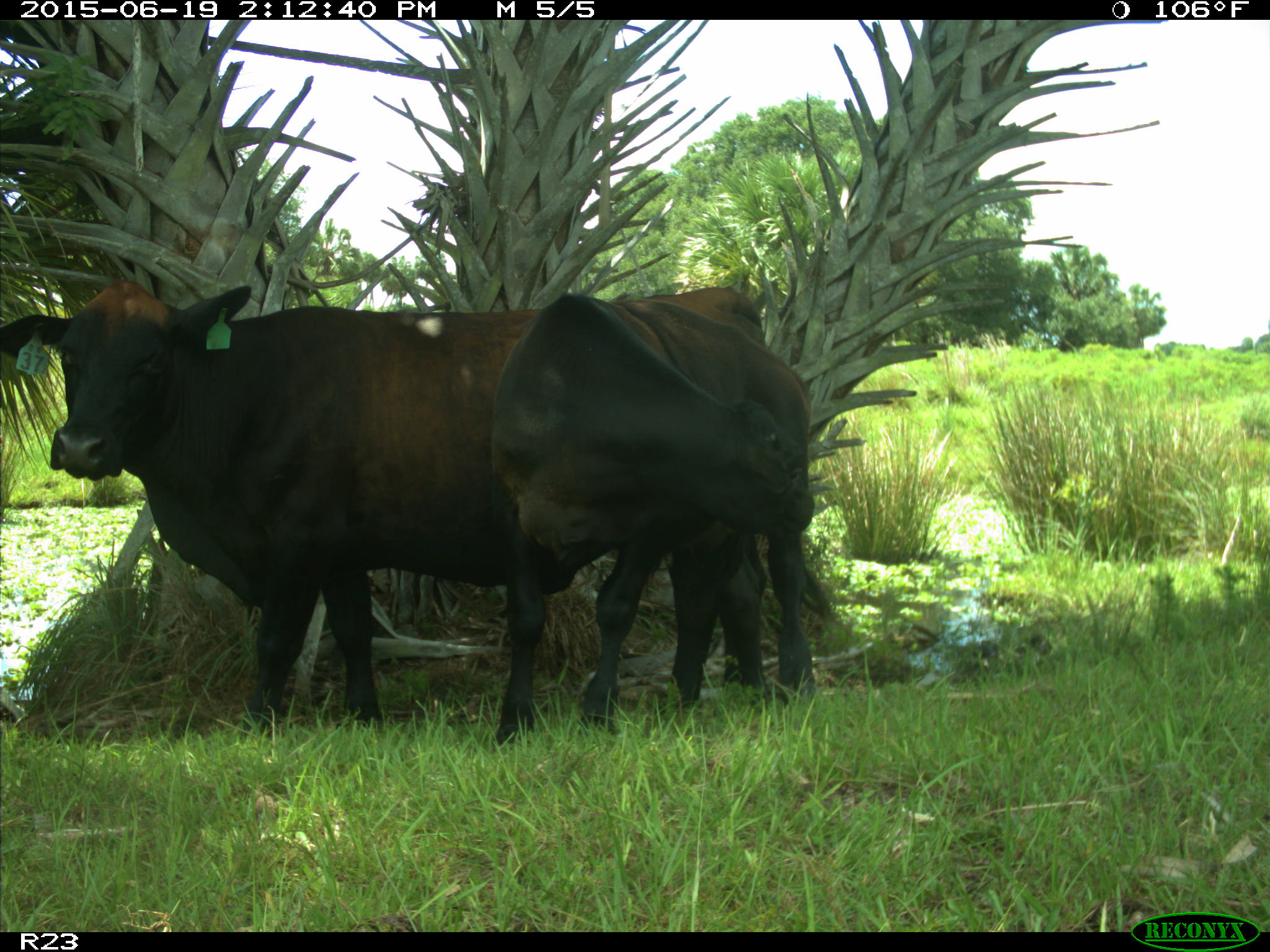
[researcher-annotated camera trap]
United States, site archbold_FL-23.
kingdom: Animalia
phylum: Chordata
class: Mammalia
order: Artiodactyla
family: Bovidae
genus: Bos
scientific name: Bos taurus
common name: domestic cow